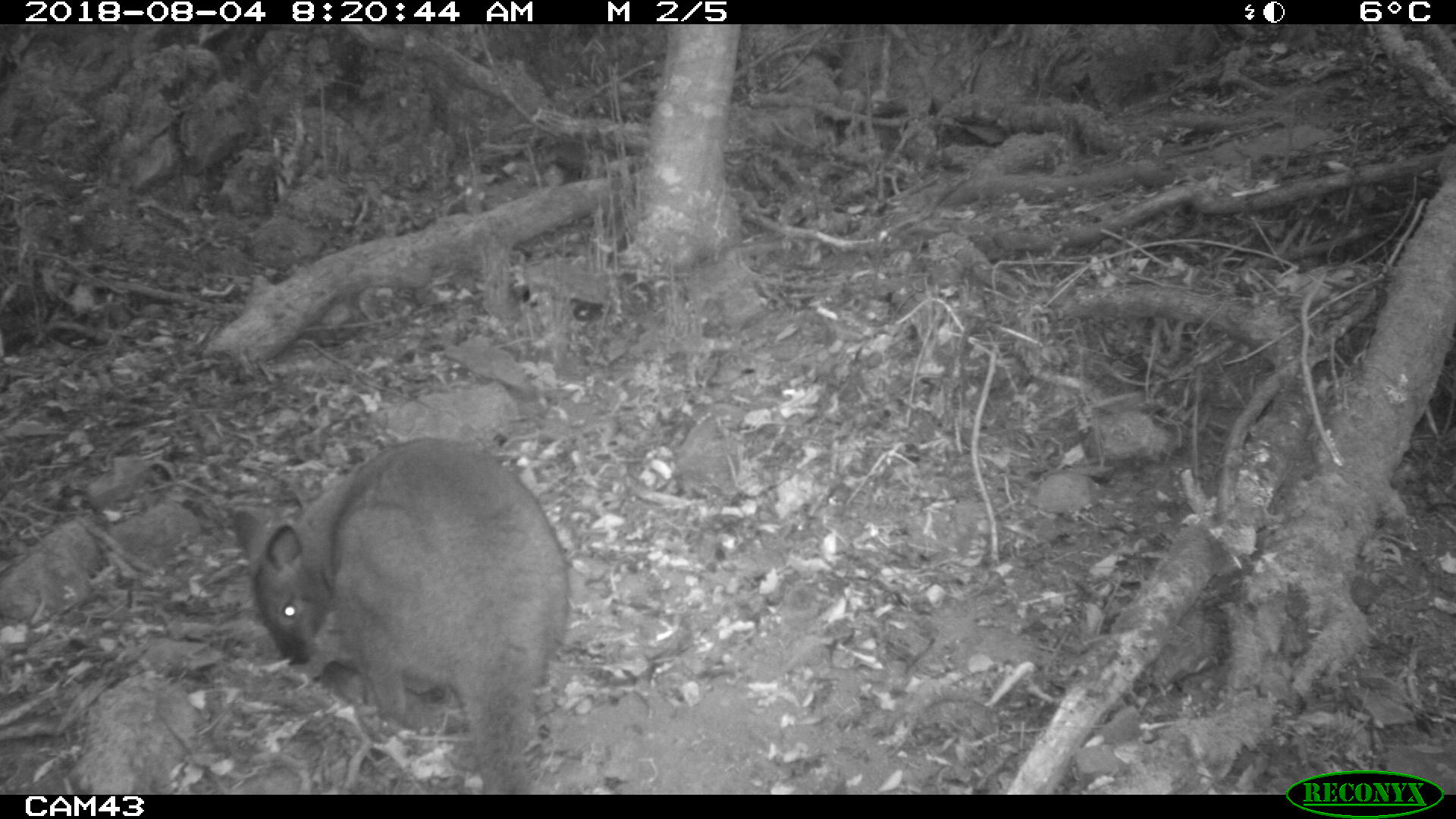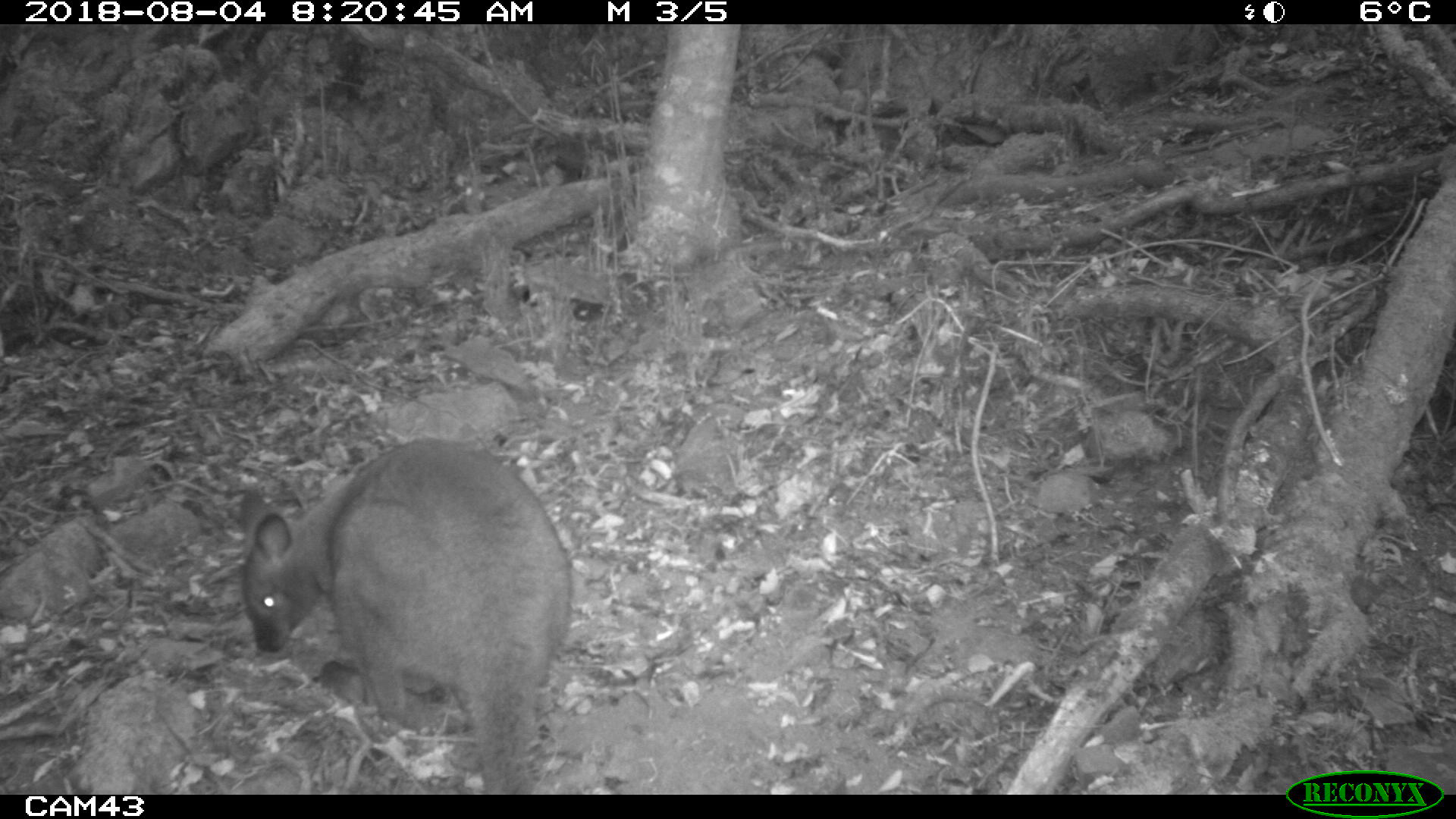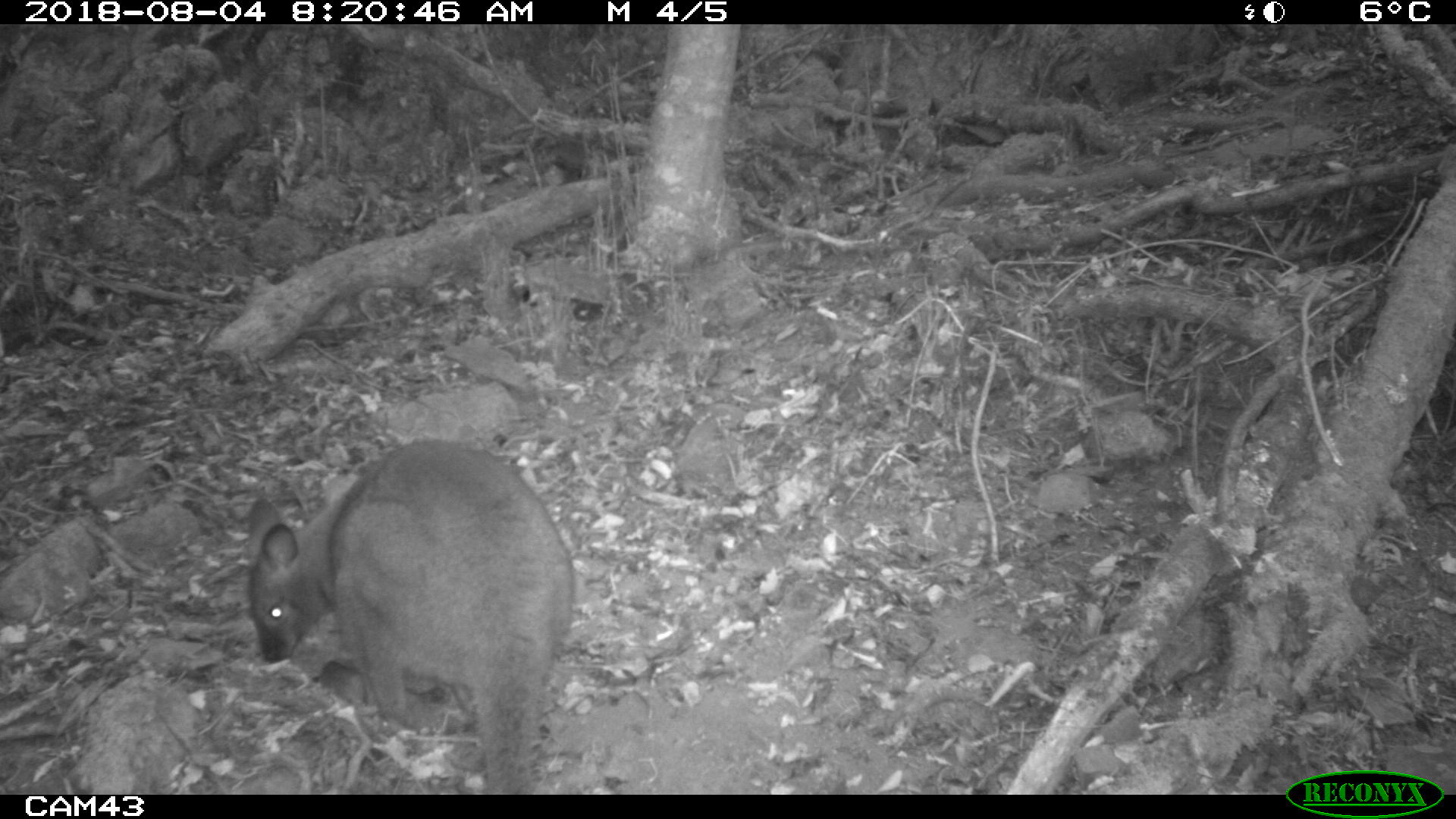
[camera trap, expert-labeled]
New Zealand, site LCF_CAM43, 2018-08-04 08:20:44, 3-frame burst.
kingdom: Animalia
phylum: Chordata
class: Mammalia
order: Diprotodontia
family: Macropodidae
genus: Notamacropus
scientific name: Notamacropus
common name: wallaby